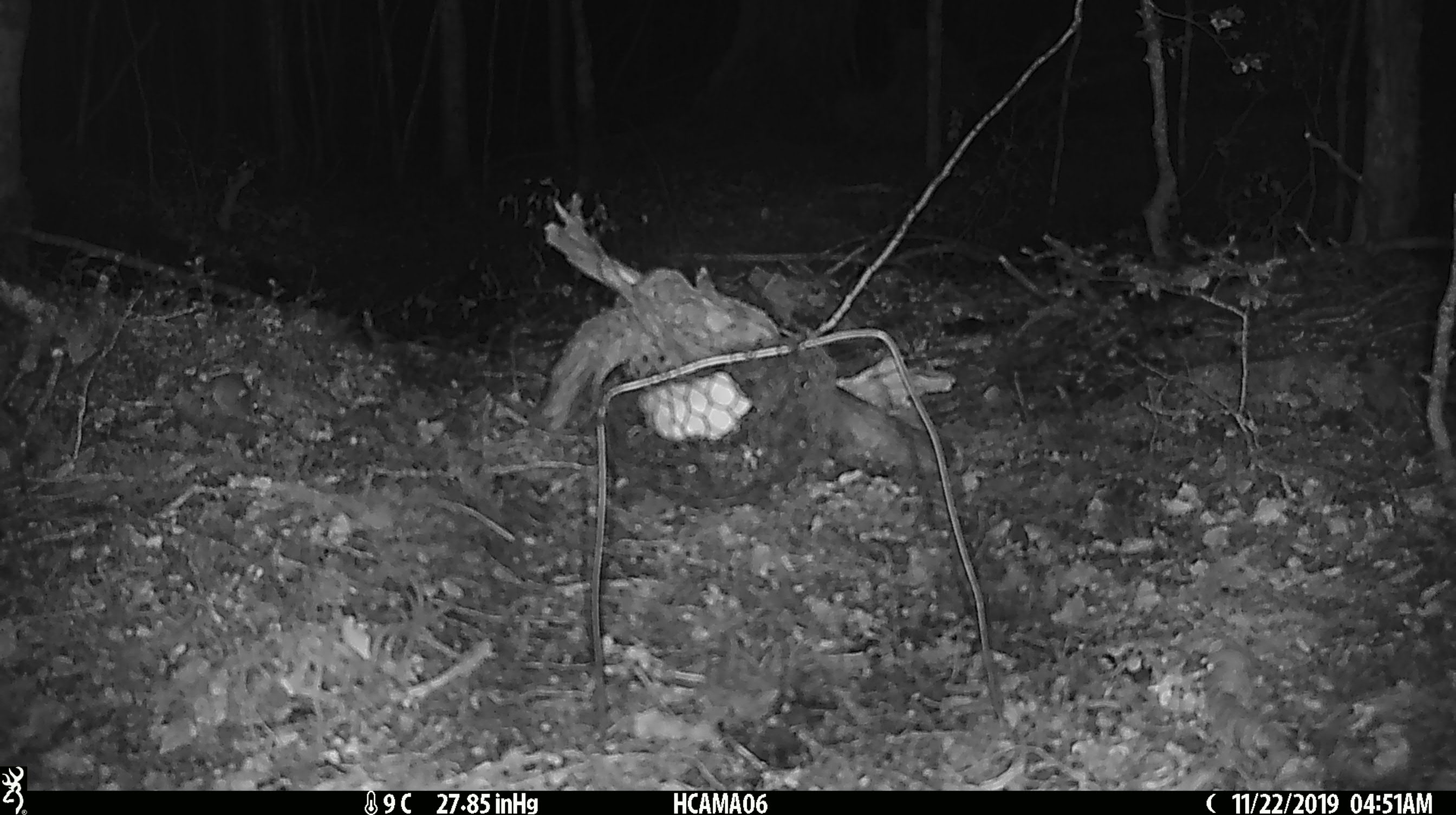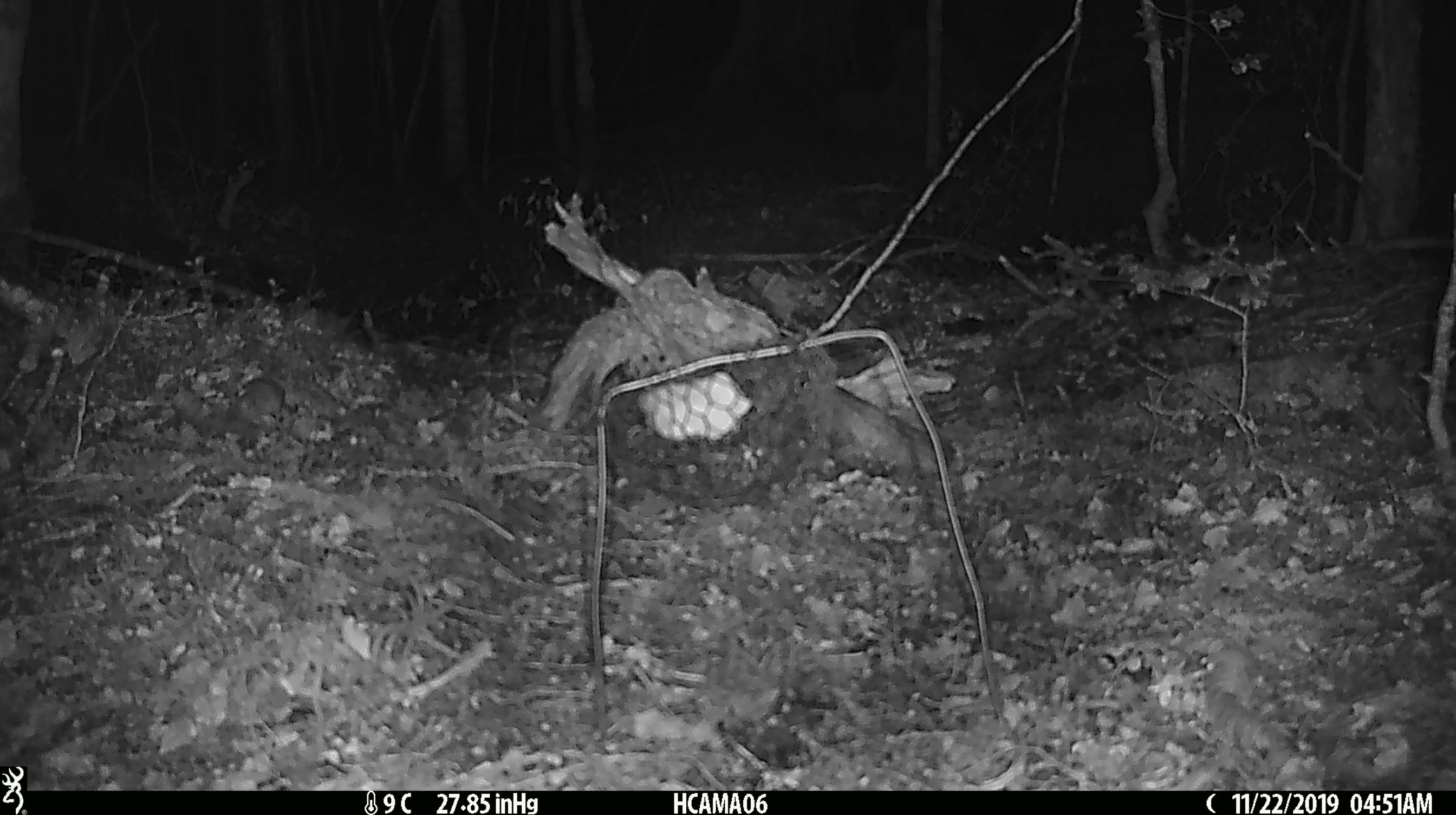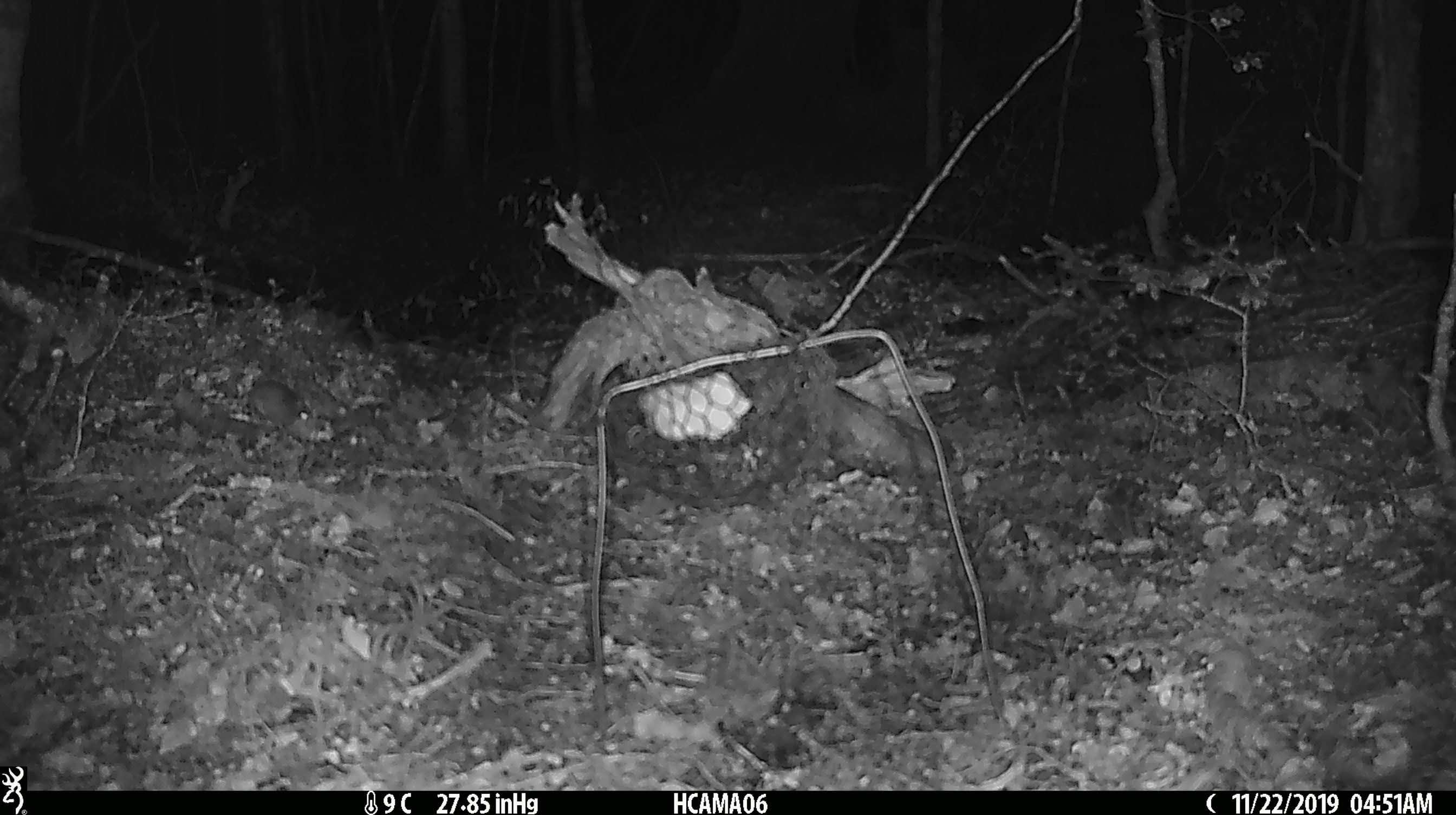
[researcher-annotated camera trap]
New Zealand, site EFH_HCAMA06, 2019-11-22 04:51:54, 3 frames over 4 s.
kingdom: Animalia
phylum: Chordata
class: Mammalia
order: Rodentia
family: Muridae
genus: Mus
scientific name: Mus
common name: mouse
Mouse (Mus).